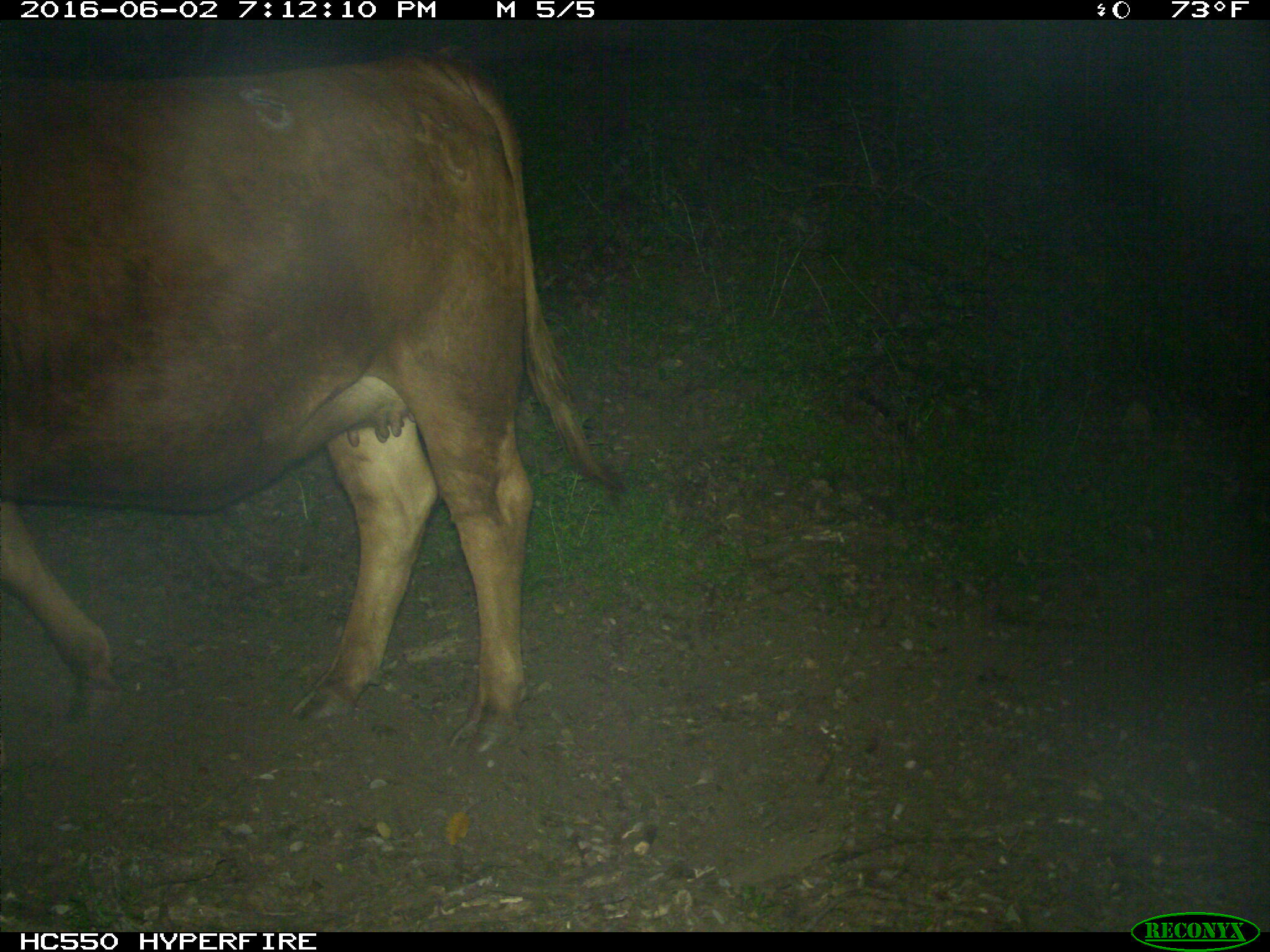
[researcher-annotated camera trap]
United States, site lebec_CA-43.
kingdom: Animalia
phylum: Chordata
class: Mammalia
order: Artiodactyla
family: Bovidae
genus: Bos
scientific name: Bos taurus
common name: domestic cow